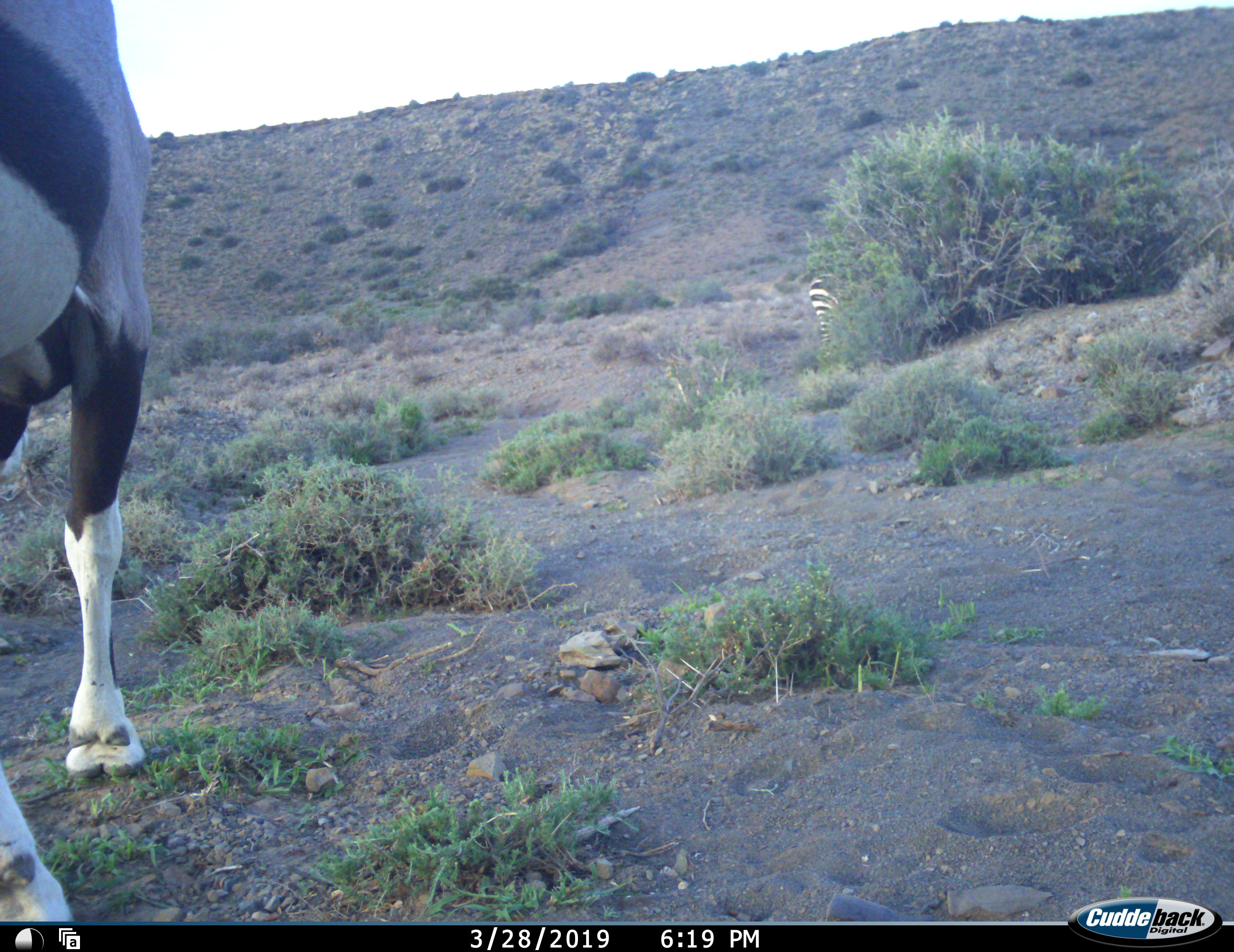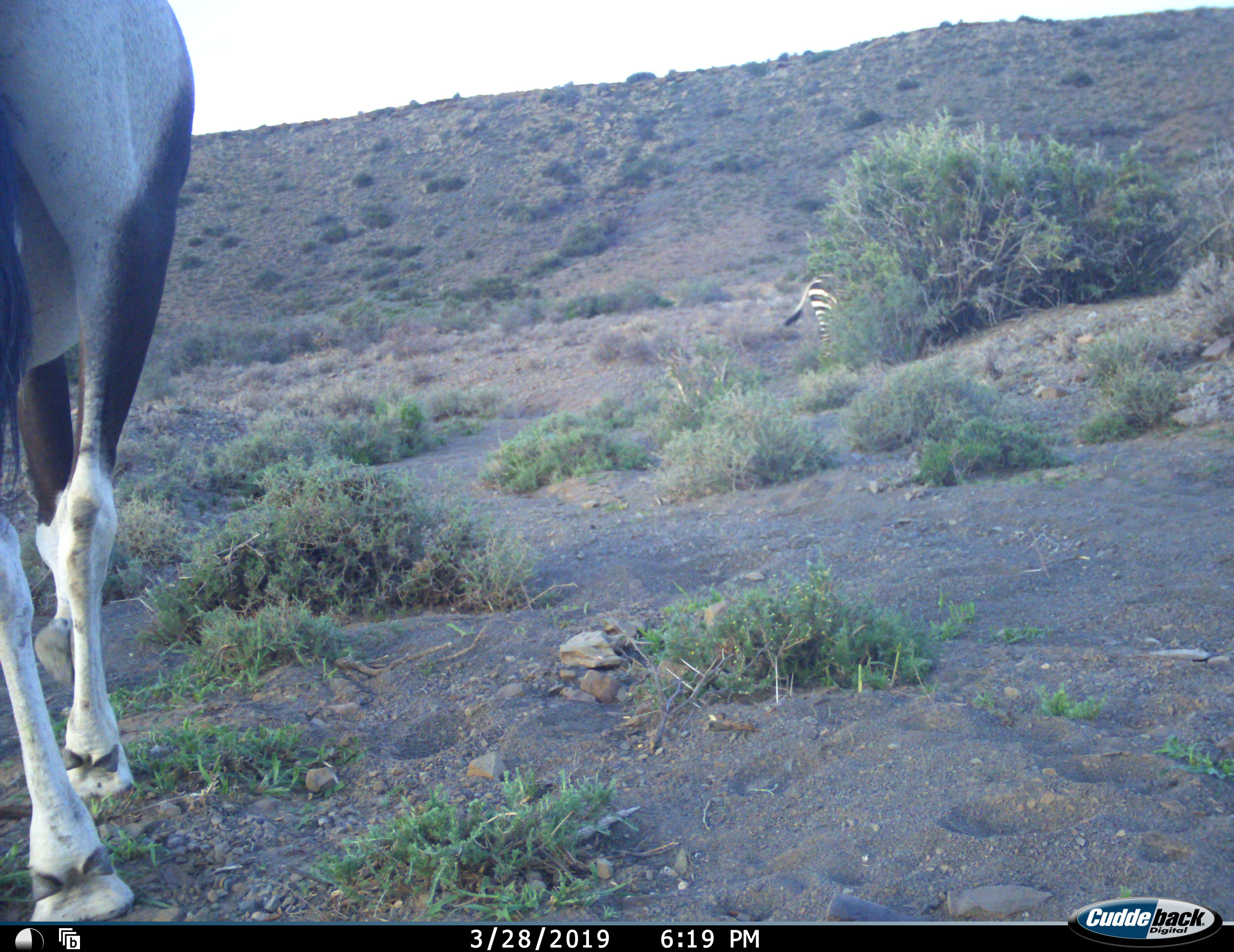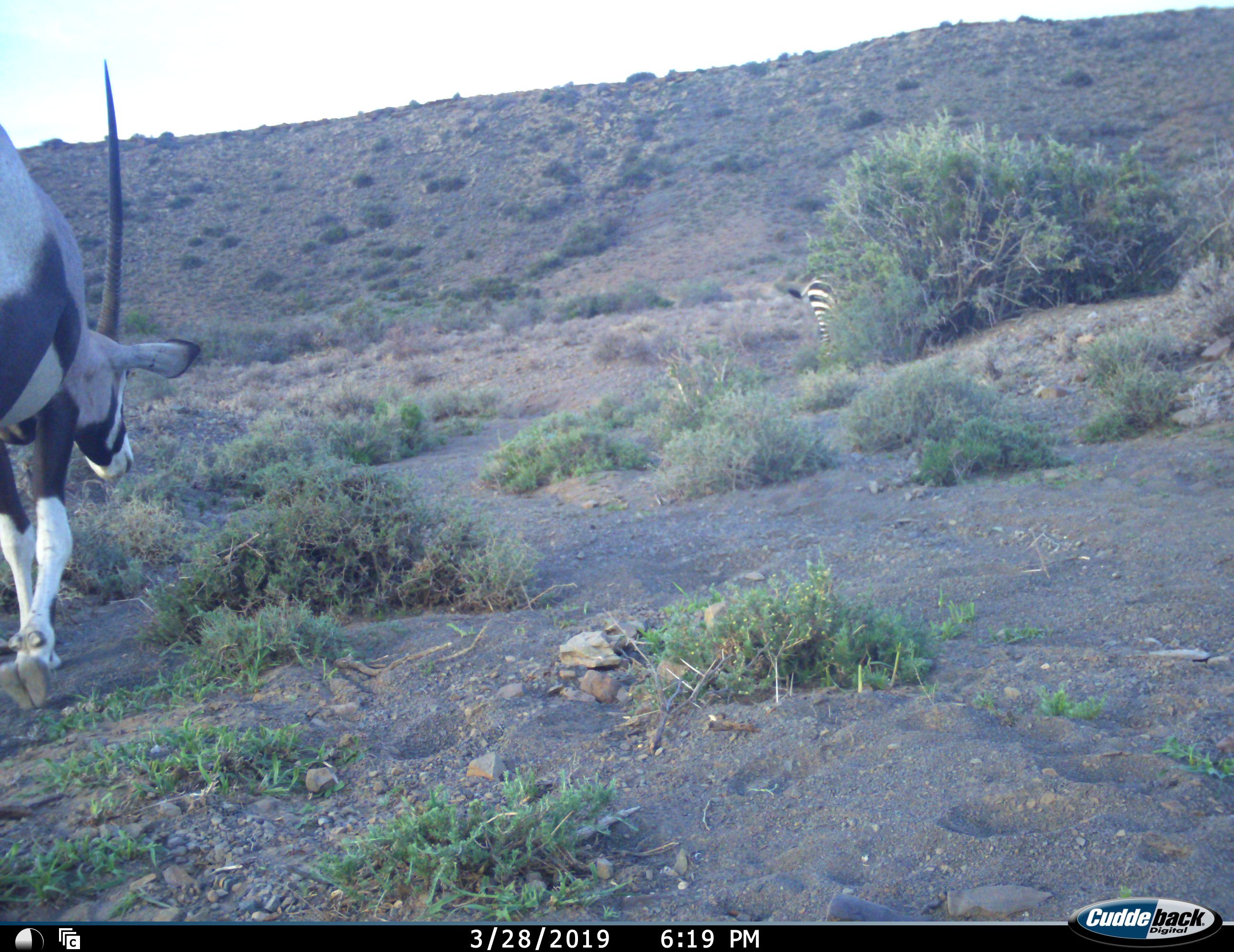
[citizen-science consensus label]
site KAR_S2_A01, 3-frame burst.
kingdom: Animalia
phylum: Chordata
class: Mammalia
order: Artiodactyla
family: Bovidae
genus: Oryx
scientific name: Oryx gazella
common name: gemsbok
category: oryx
Oryx (gemsbok) (Oryx gazella), count 1. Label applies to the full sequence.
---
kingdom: Animalia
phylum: Chordata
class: Mammalia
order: Perissodactyla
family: Equidae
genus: Equus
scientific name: Equus zebra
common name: mountain zebra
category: zebramountain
Zebramountain (mountain zebra) (Equus zebra), count 1. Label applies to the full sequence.